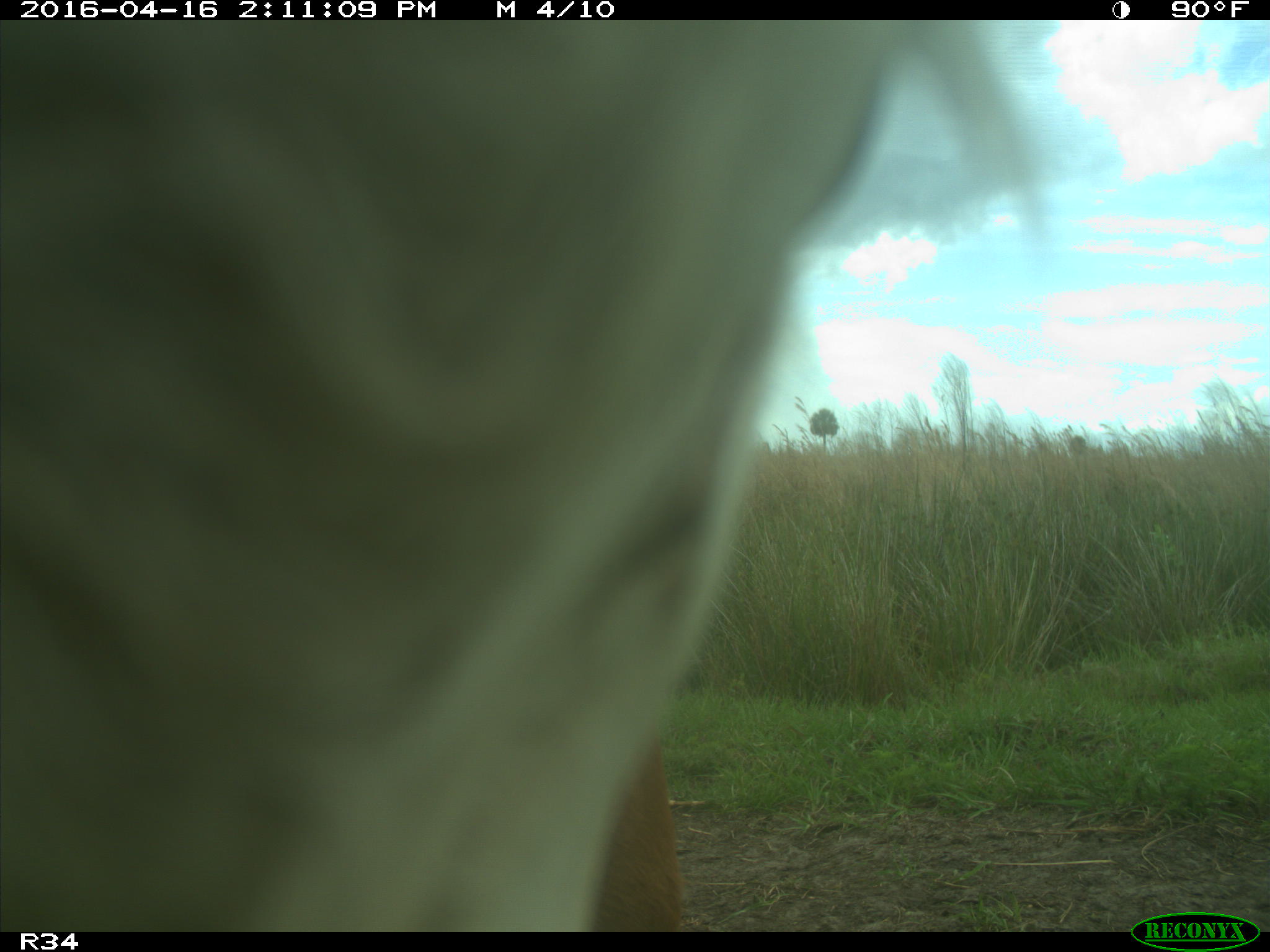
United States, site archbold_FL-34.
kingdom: Animalia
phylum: Chordata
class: Mammalia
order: Artiodactyla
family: Bovidae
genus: Bos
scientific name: Bos taurus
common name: domestic cow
Bos taurus (domestic cow).